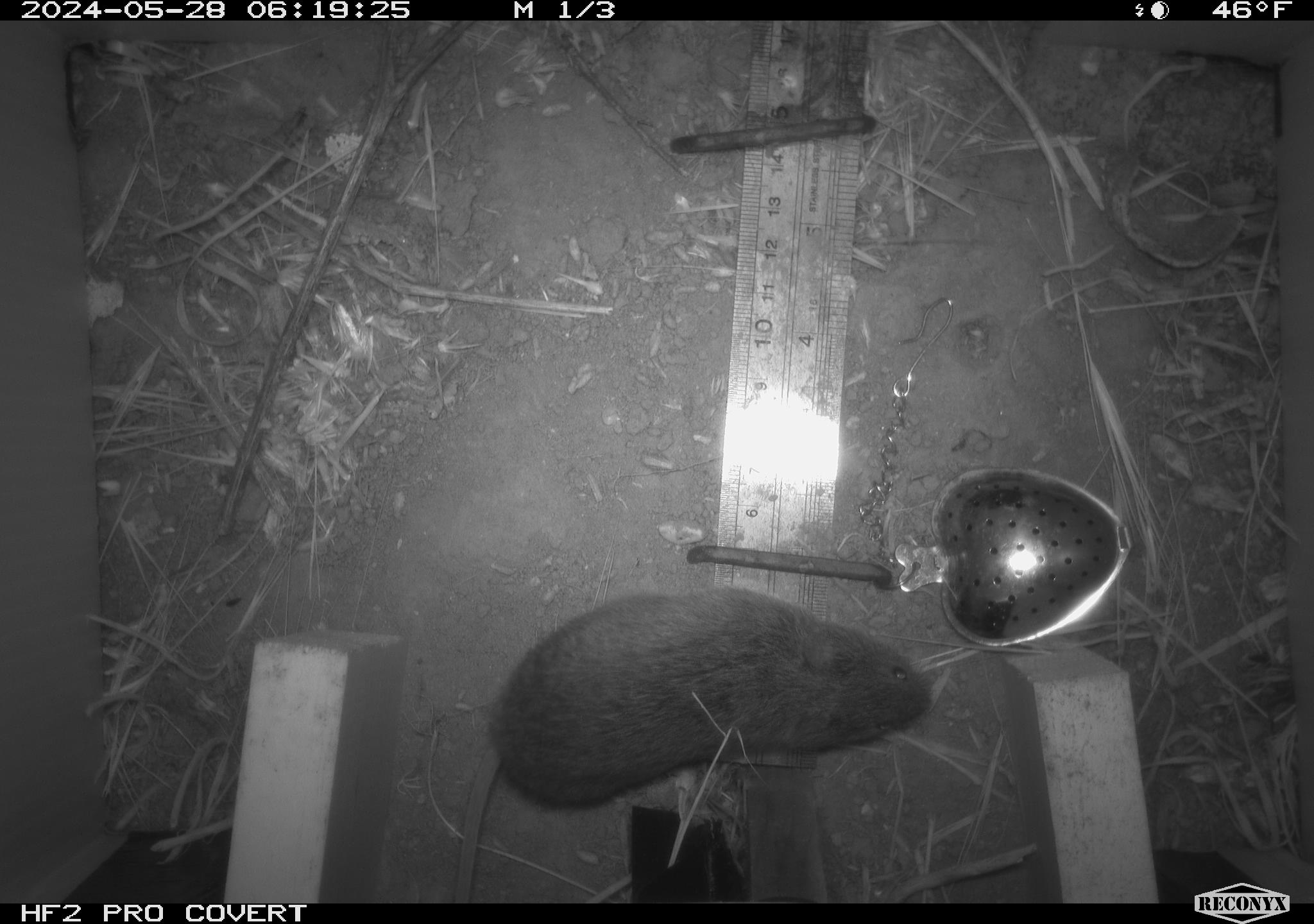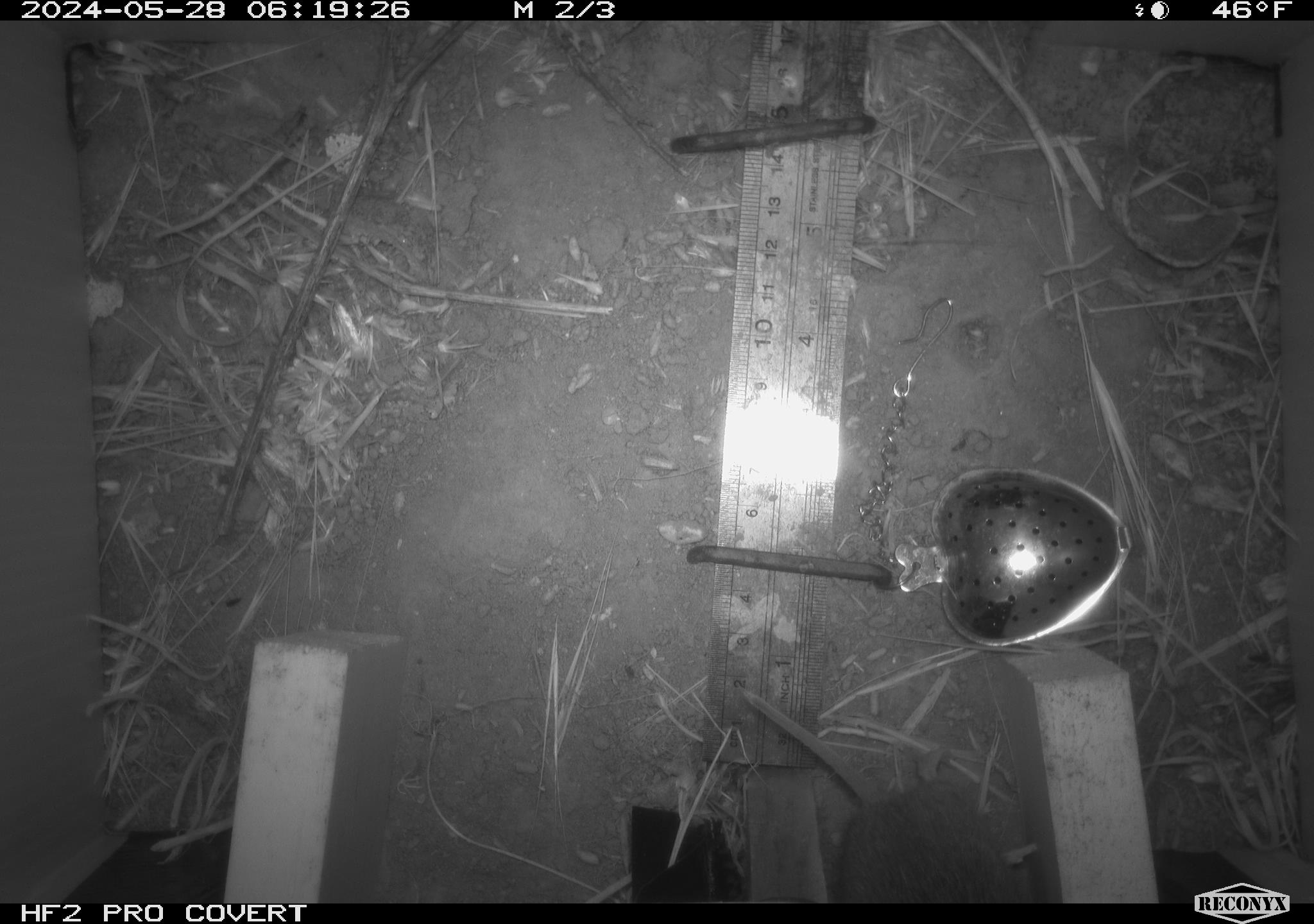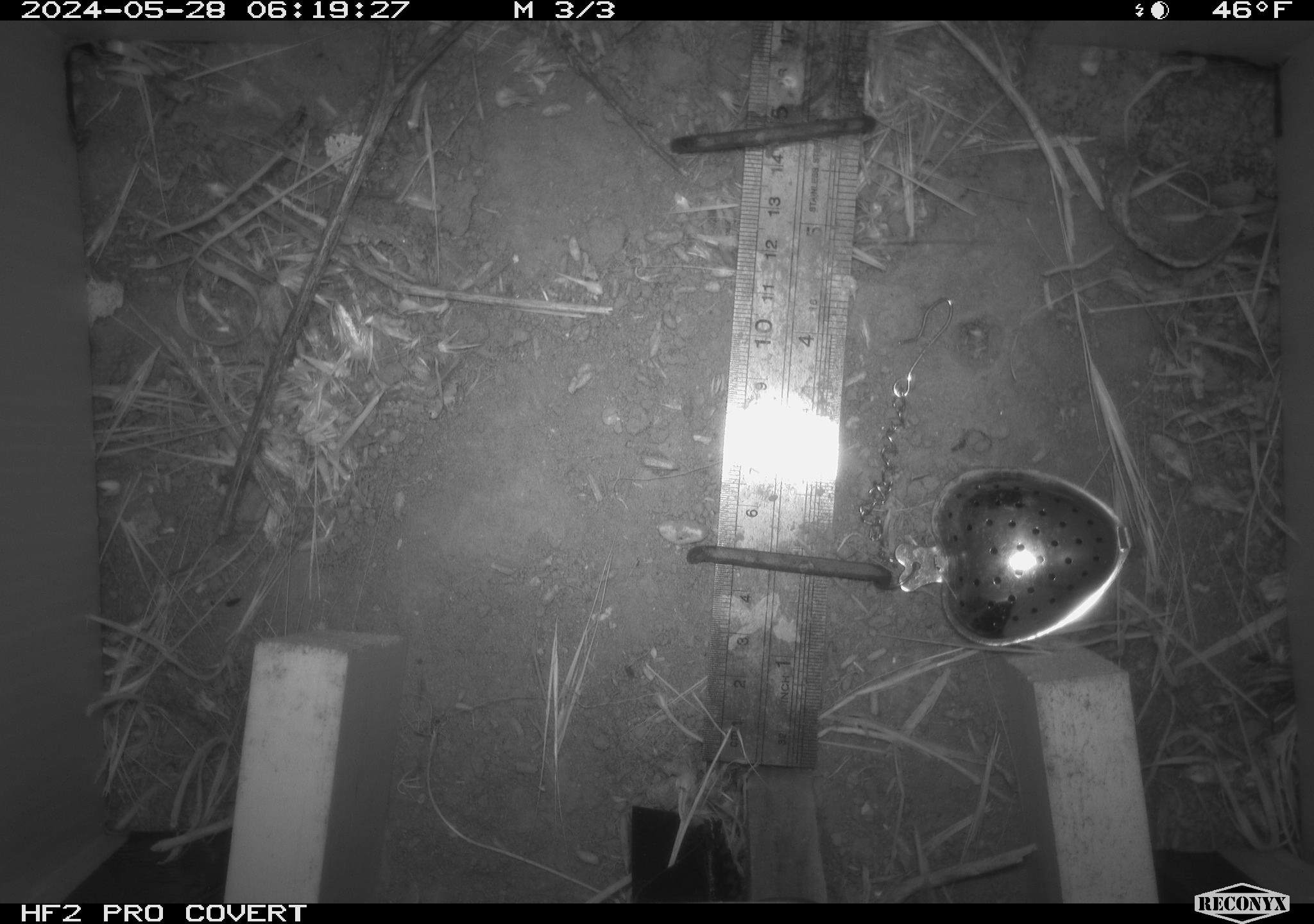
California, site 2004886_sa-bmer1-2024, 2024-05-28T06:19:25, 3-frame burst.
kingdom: Animalia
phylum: Chordata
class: Mammalia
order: Rodentia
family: Cricetidae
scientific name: Arvicolinae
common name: voles, lemmings, and muskrats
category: arvicolinae subfamily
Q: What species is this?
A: Arvicolinae subfamily (voles, lemmings, and muskrats) (Arvicolinae).